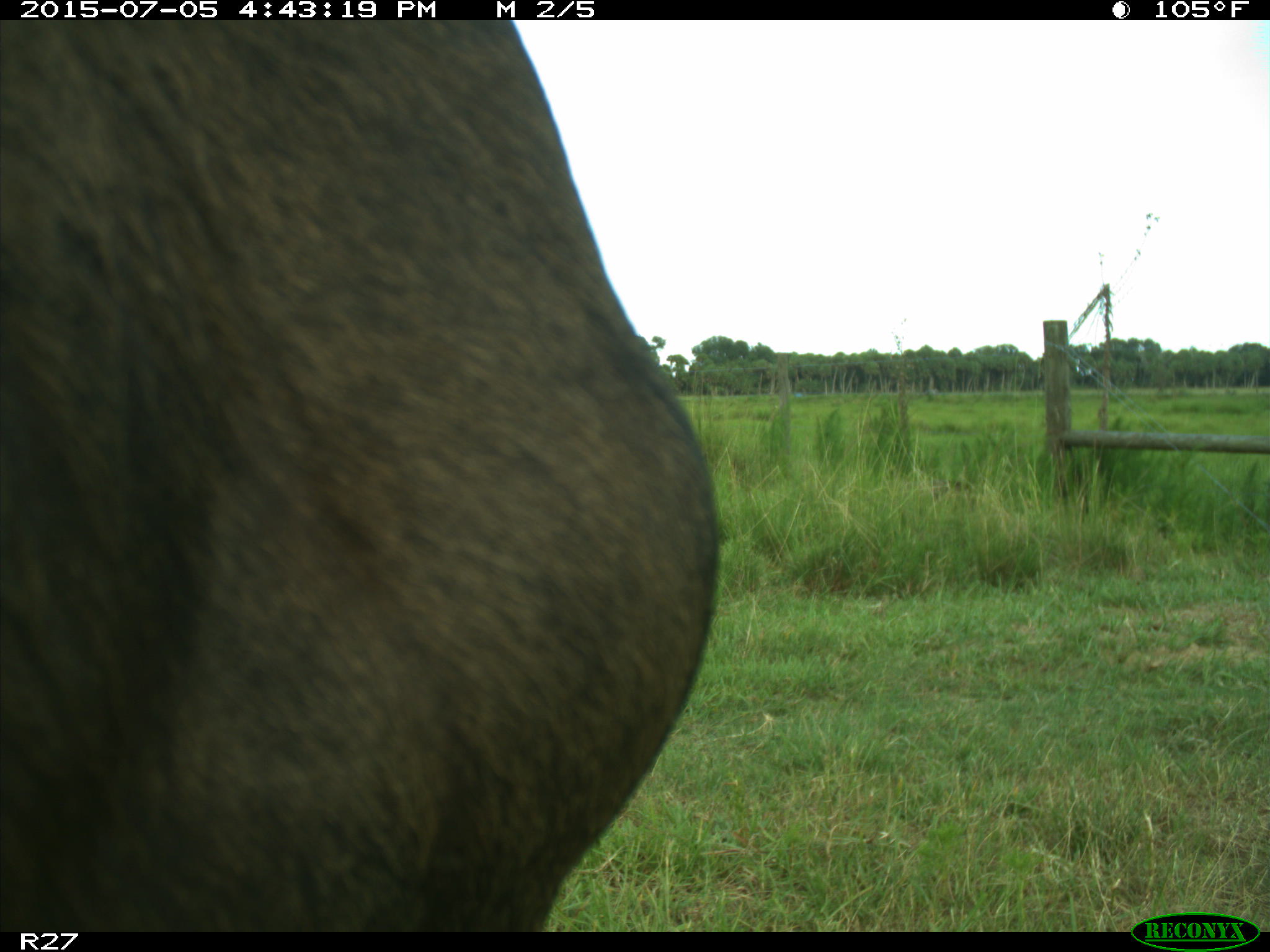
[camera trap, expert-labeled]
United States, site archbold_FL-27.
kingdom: Animalia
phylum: Chordata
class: Mammalia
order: Artiodactyla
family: Bovidae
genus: Bos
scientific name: Bos taurus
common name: domestic cow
Bos taurus (domestic cow).